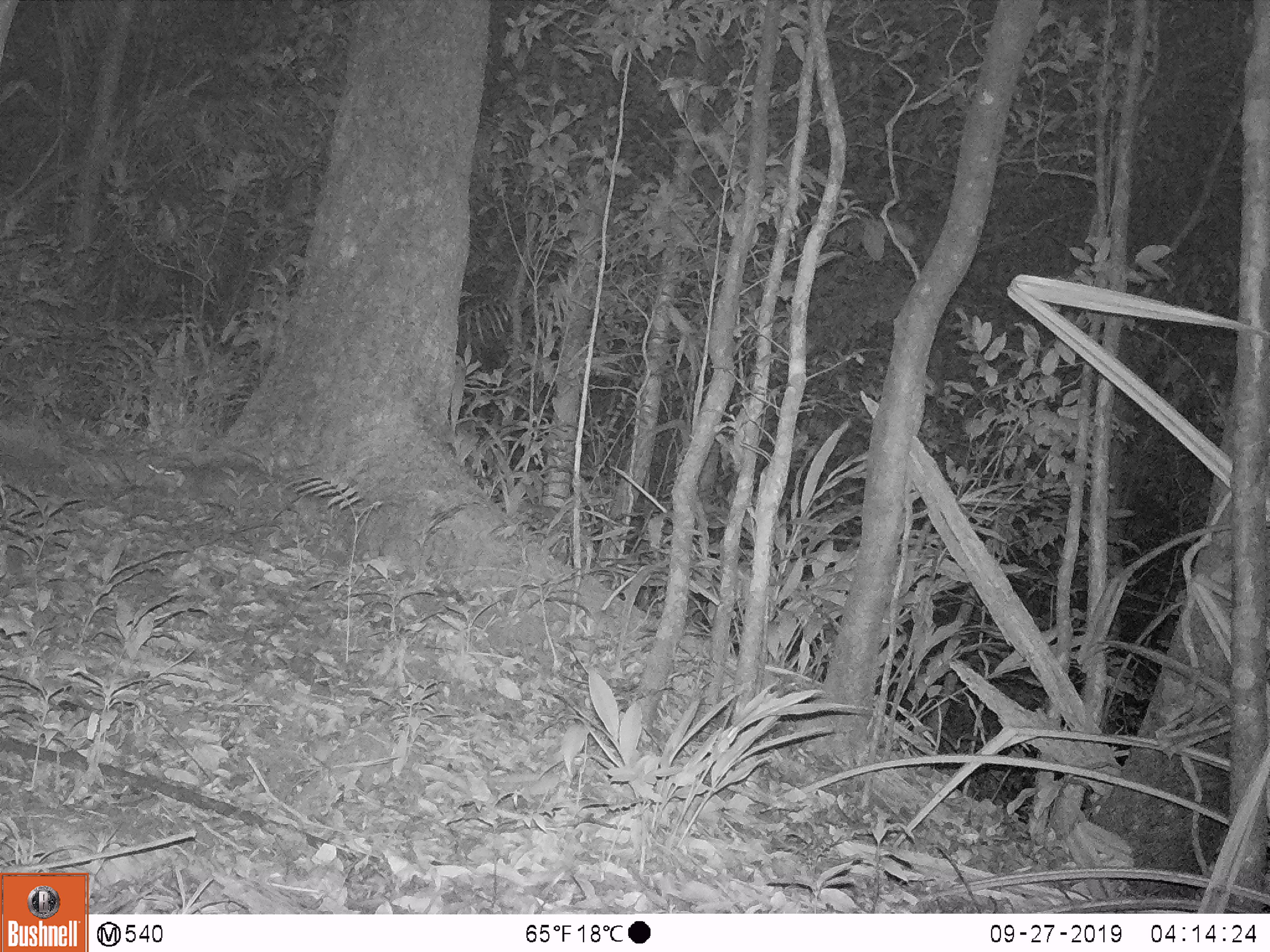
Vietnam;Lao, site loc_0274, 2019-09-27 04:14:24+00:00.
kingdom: Animalia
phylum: Chordata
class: Mammalia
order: Carnivora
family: Mustelidae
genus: Melogale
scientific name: Melogale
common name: ferret badger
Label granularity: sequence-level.